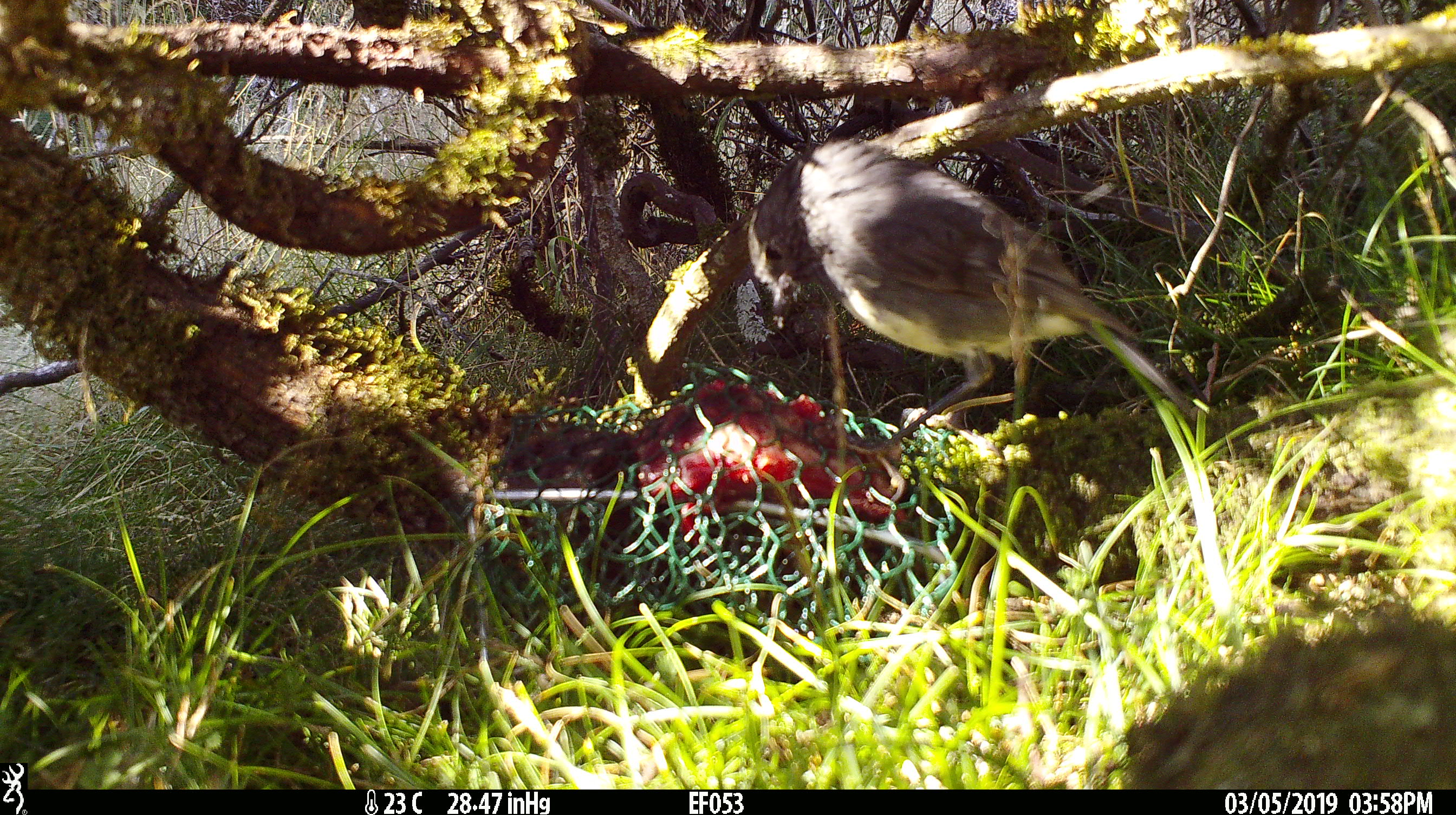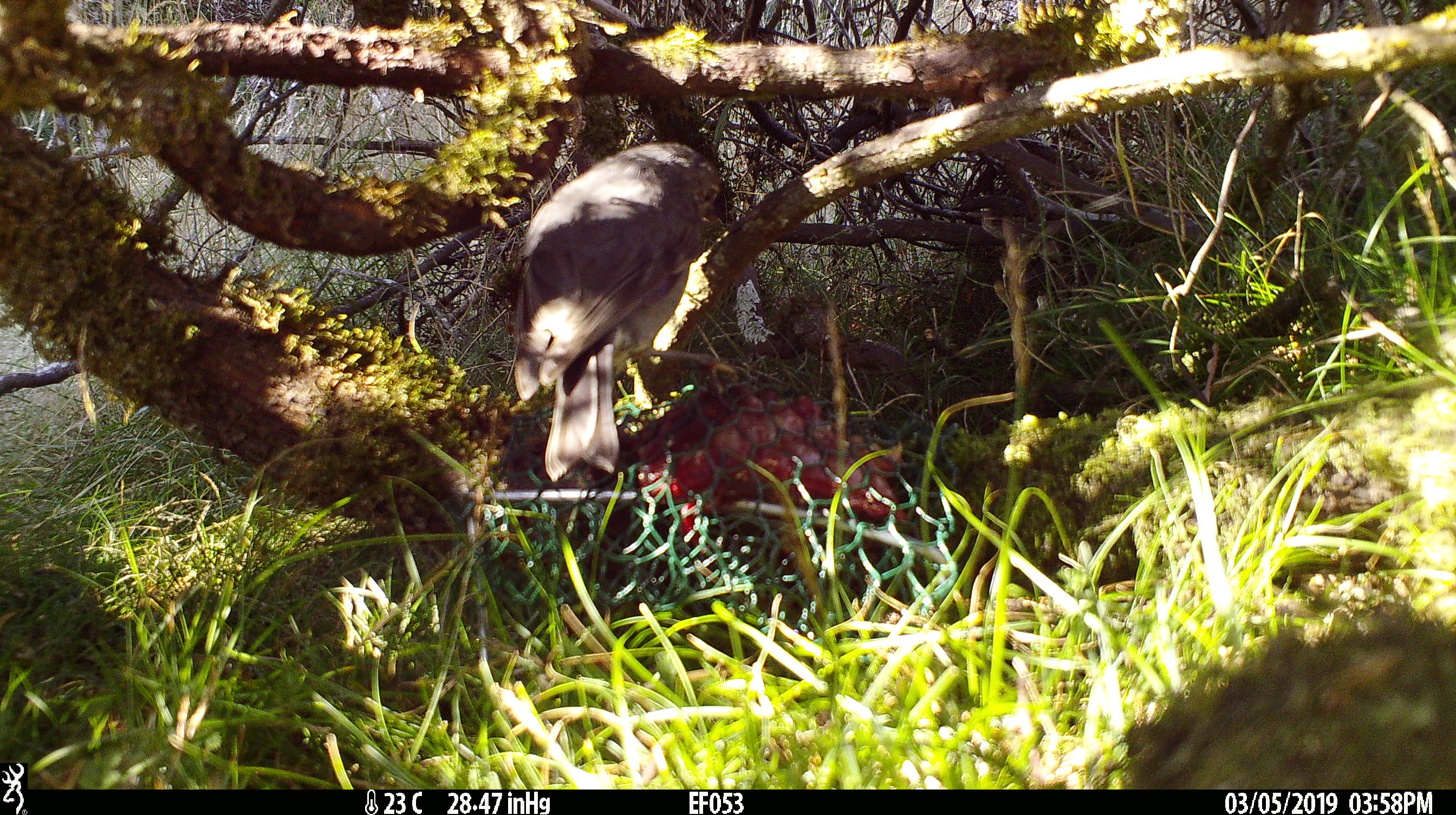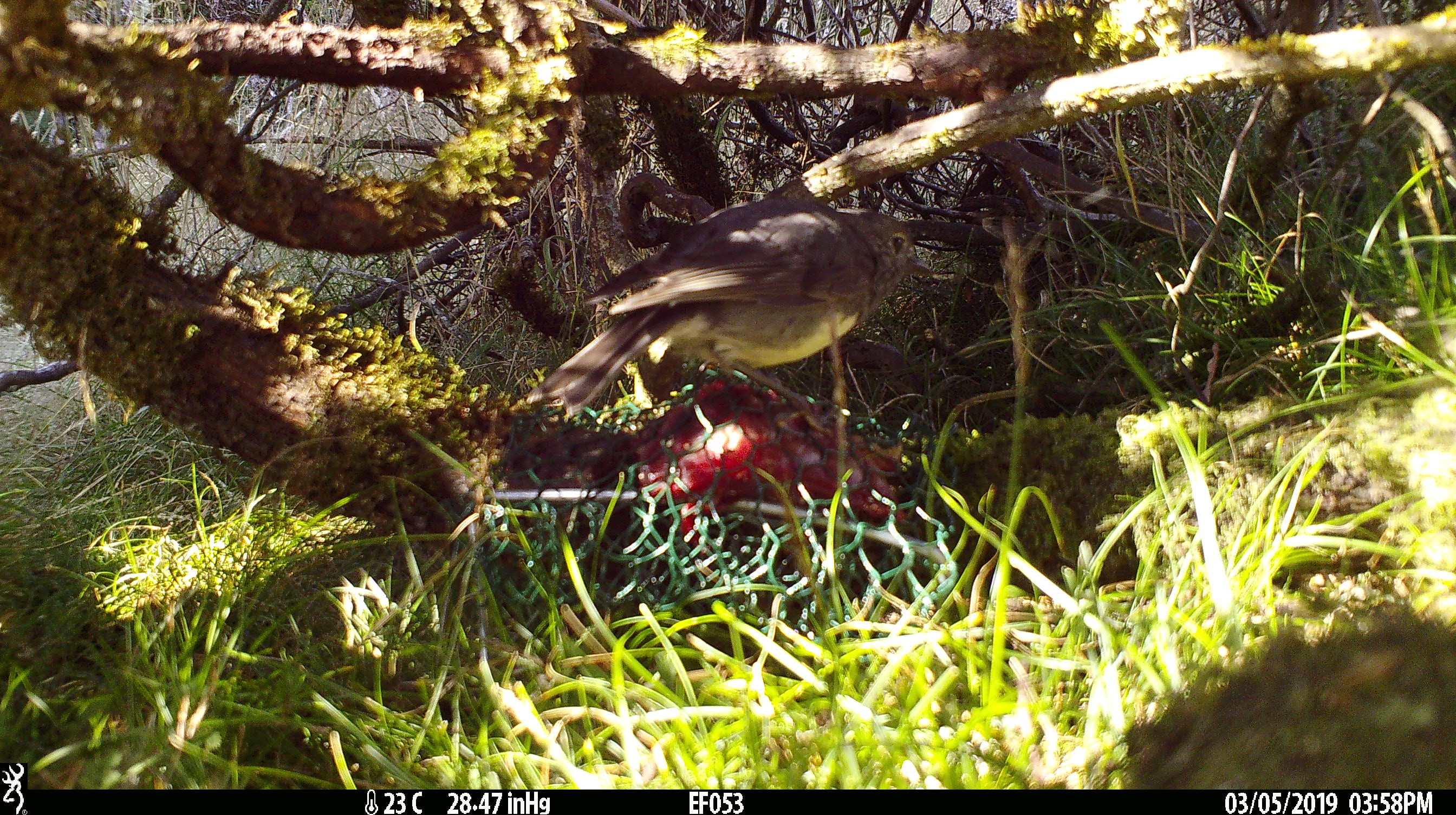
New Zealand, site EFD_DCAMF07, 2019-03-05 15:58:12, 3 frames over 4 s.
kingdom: Animalia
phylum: Chordata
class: Aves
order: Passeriformes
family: Petroicidae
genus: Petroica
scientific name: Petroica australis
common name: new zealand robin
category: robin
Robin (new zealand robin) (Petroica australis).